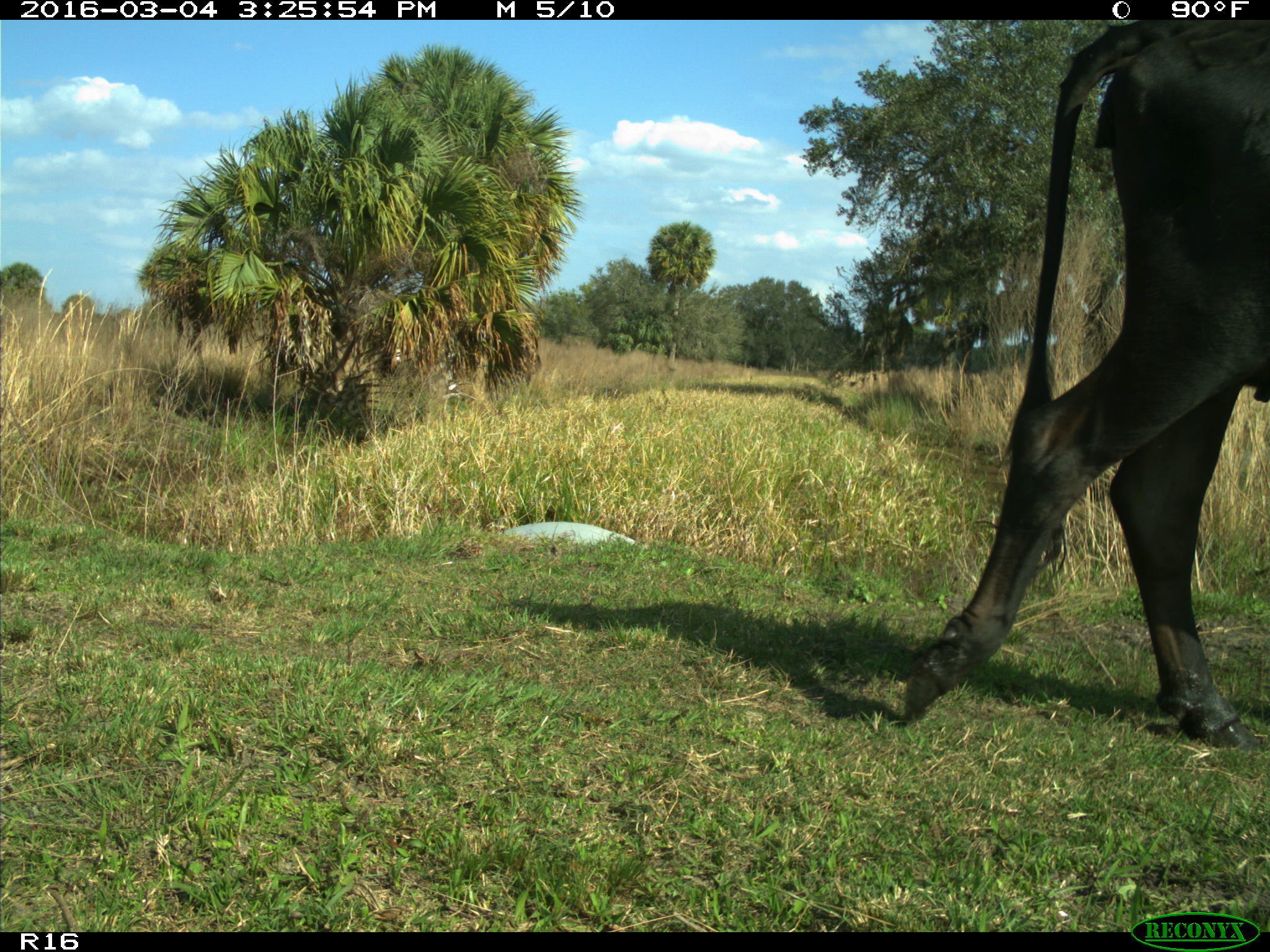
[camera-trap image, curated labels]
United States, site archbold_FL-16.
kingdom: Animalia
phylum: Chordata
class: Mammalia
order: Artiodactyla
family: Bovidae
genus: Bos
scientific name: Bos taurus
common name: domestic cow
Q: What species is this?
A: Bos taurus (domestic cow).